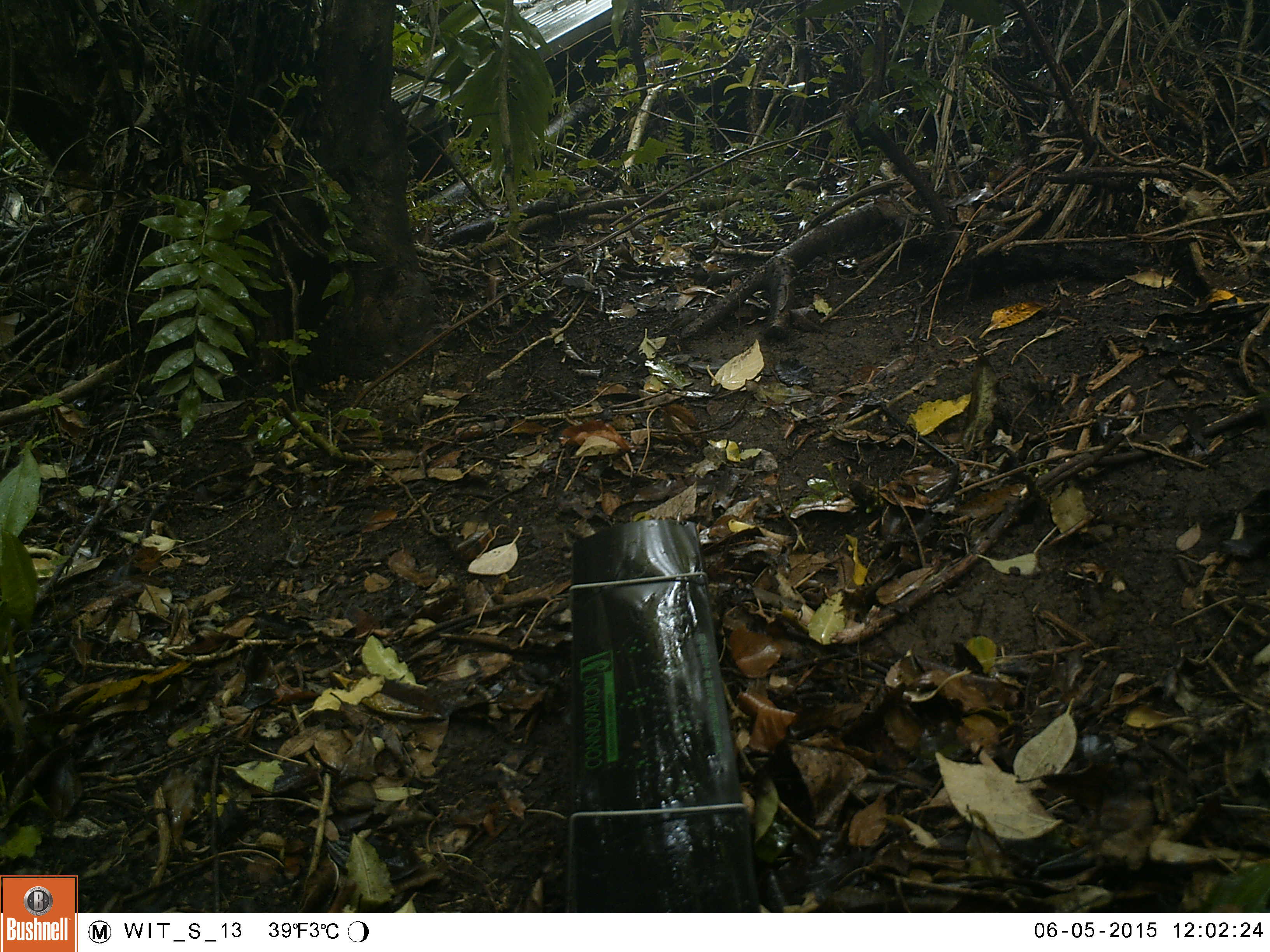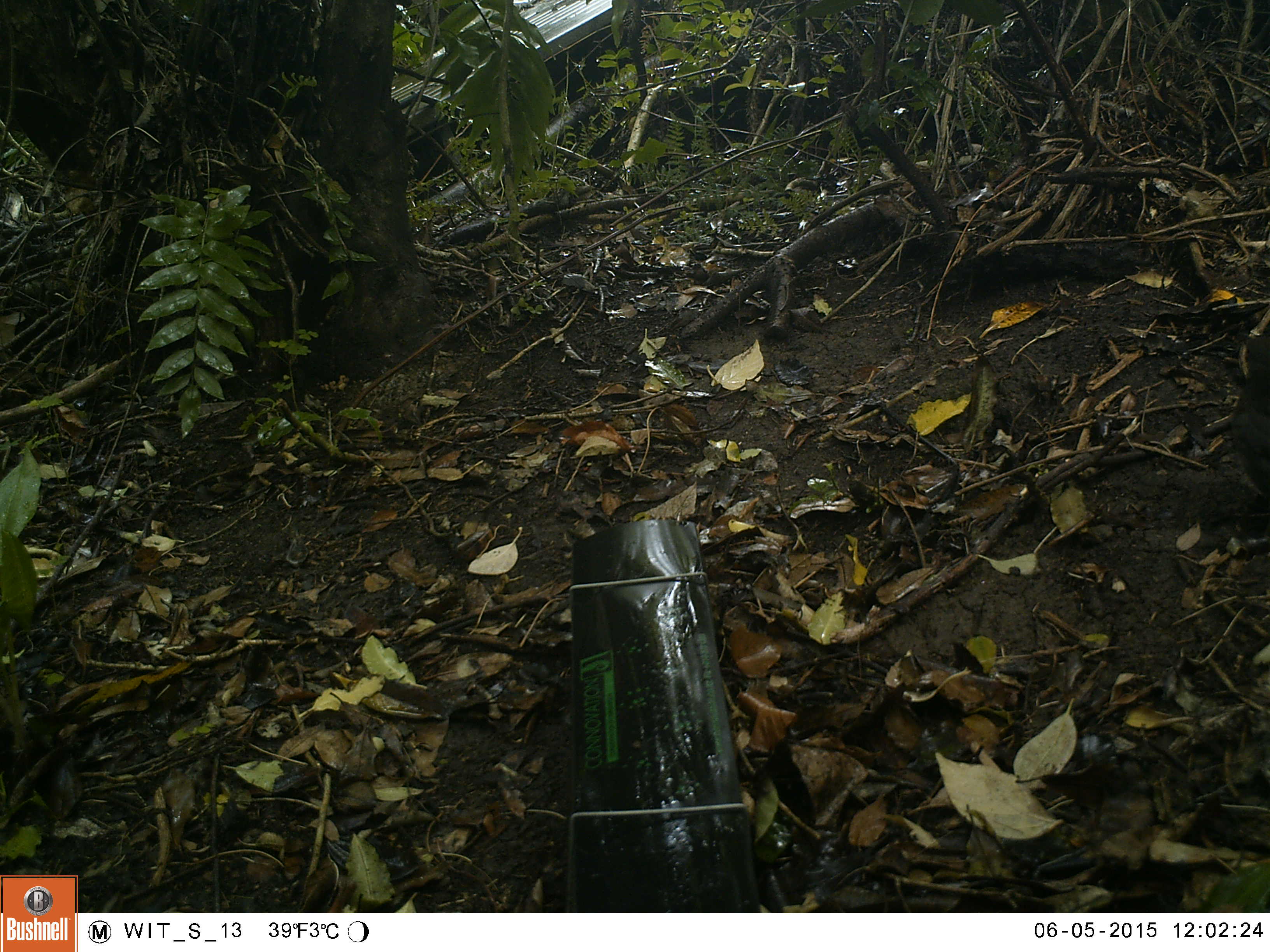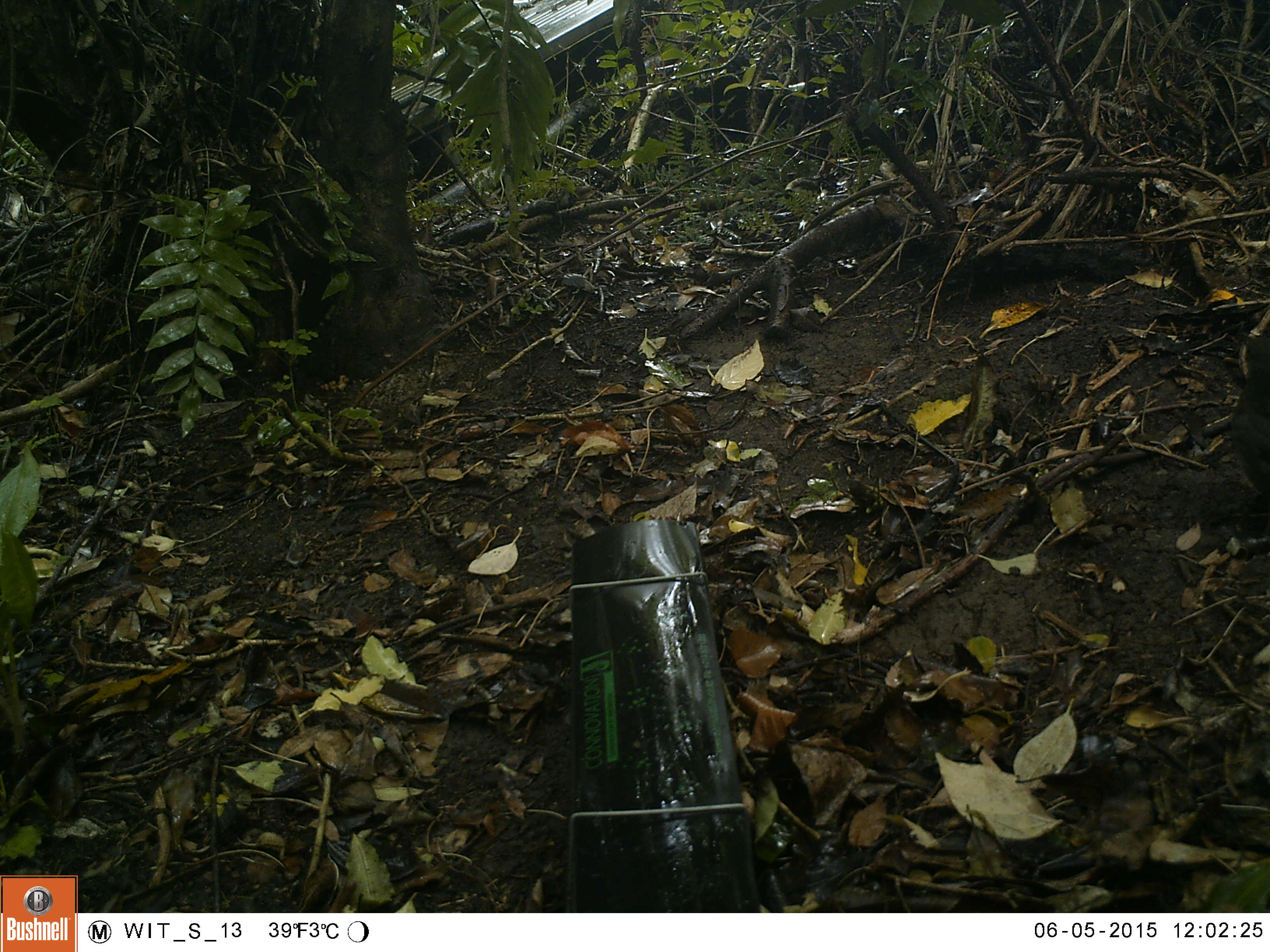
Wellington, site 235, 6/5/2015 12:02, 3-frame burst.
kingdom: Animalia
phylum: Chordata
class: Aves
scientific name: Aves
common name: bird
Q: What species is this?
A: Bird (Aves).